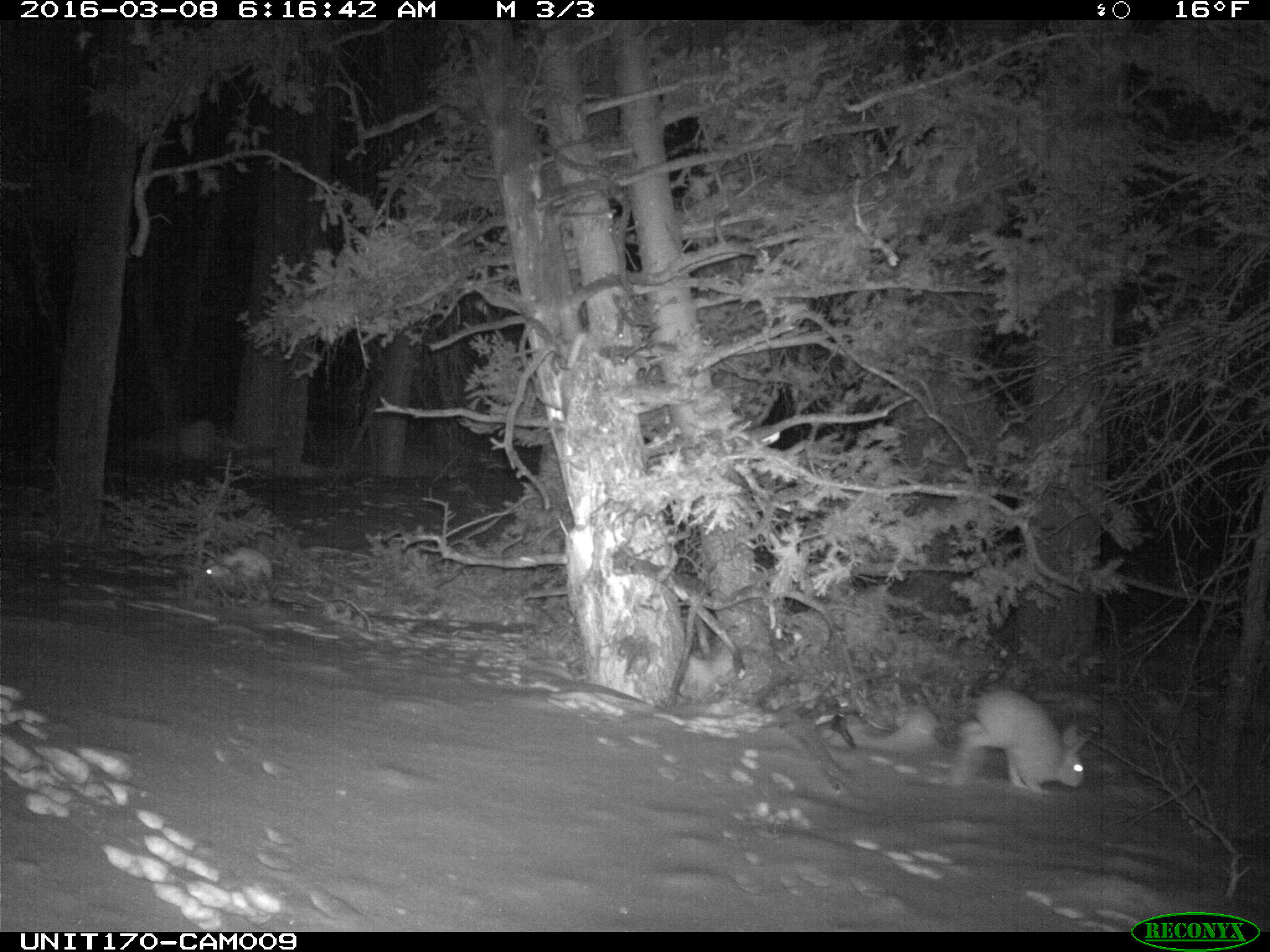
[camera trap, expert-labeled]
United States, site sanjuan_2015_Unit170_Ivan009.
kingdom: Animalia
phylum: Chordata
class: Mammalia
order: Lagomorpha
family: Leporidae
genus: Lepus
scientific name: Lepus americanus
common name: snowshoe hare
Lepus americanus (snowshoe hare).